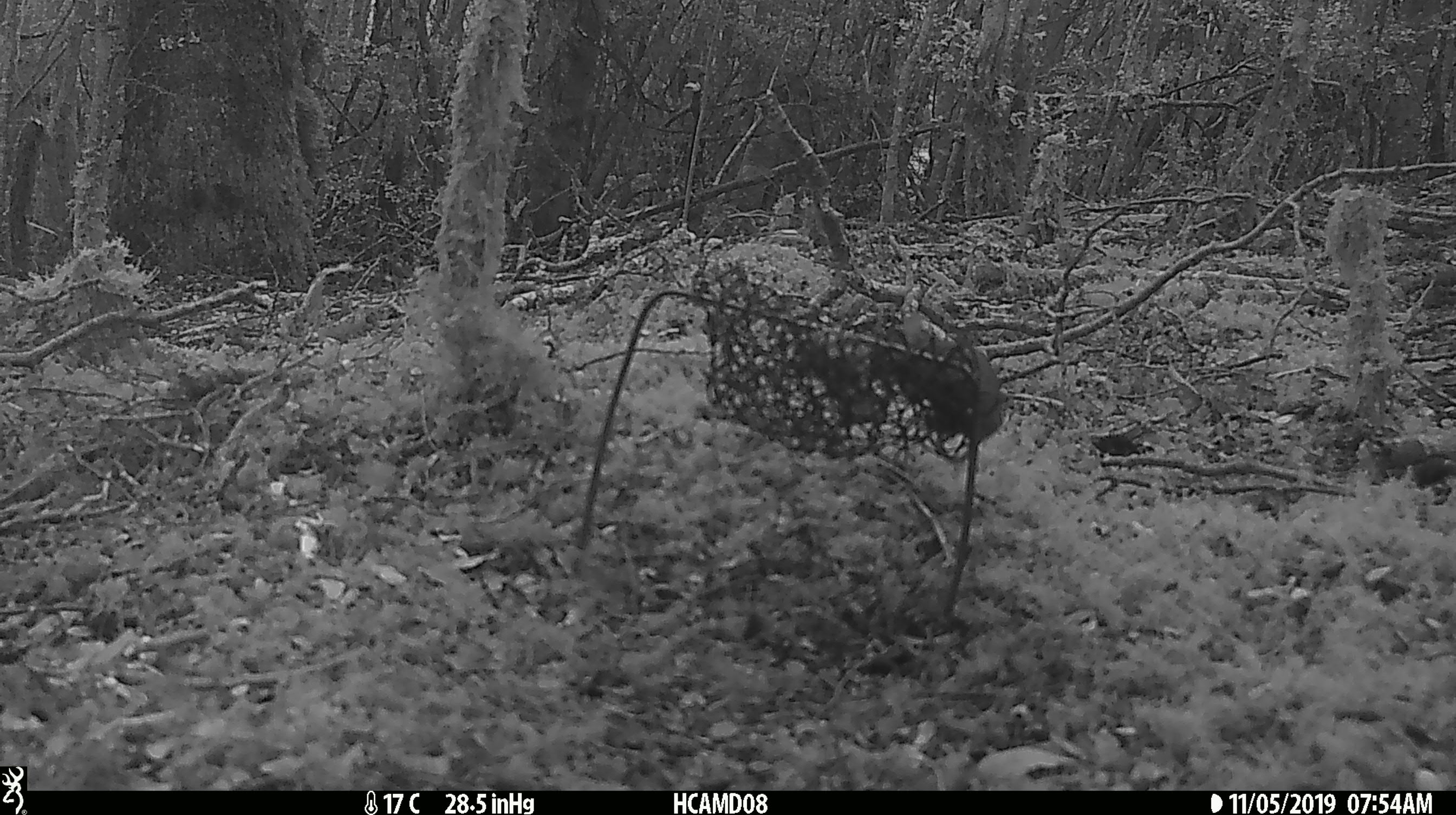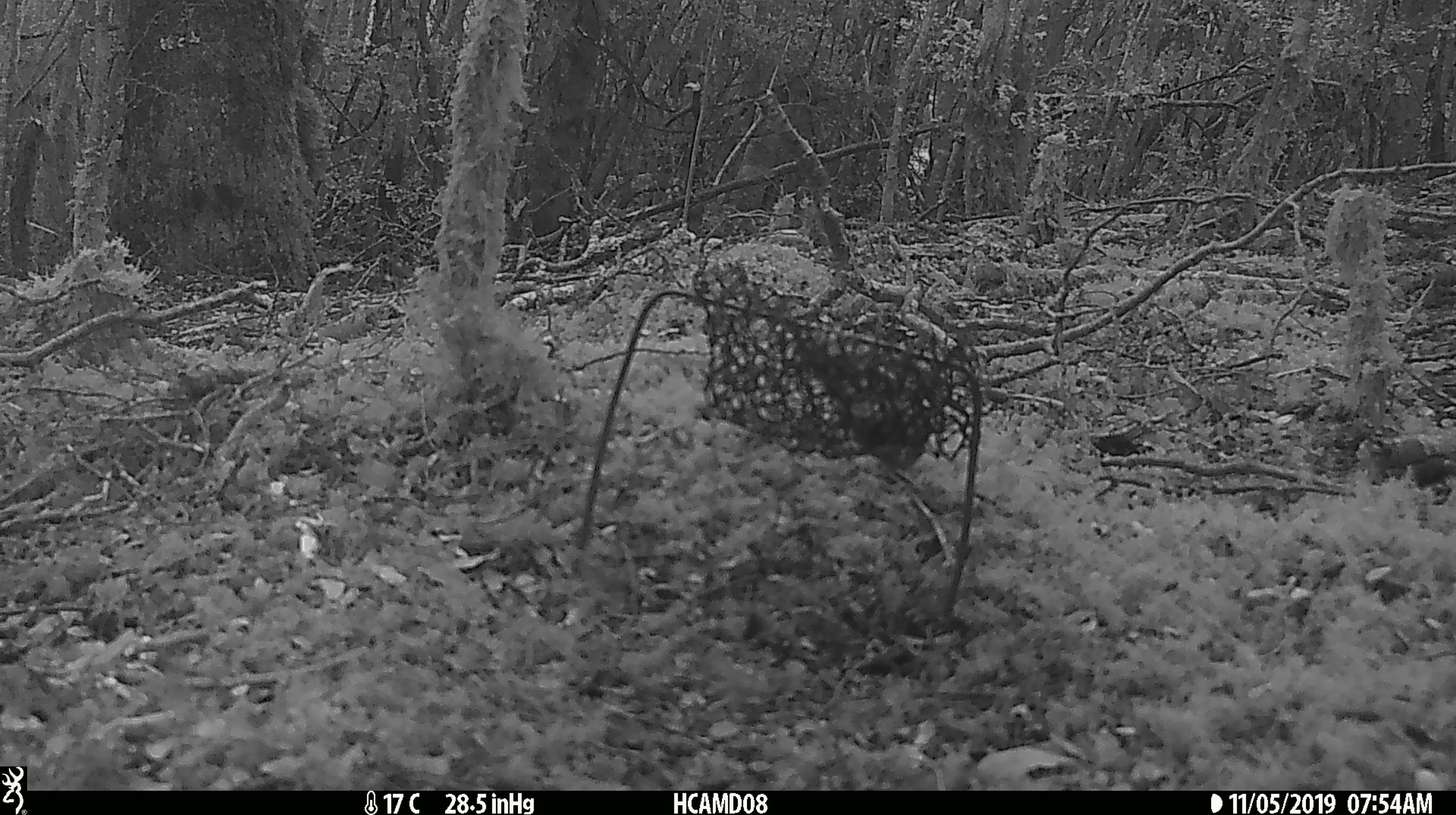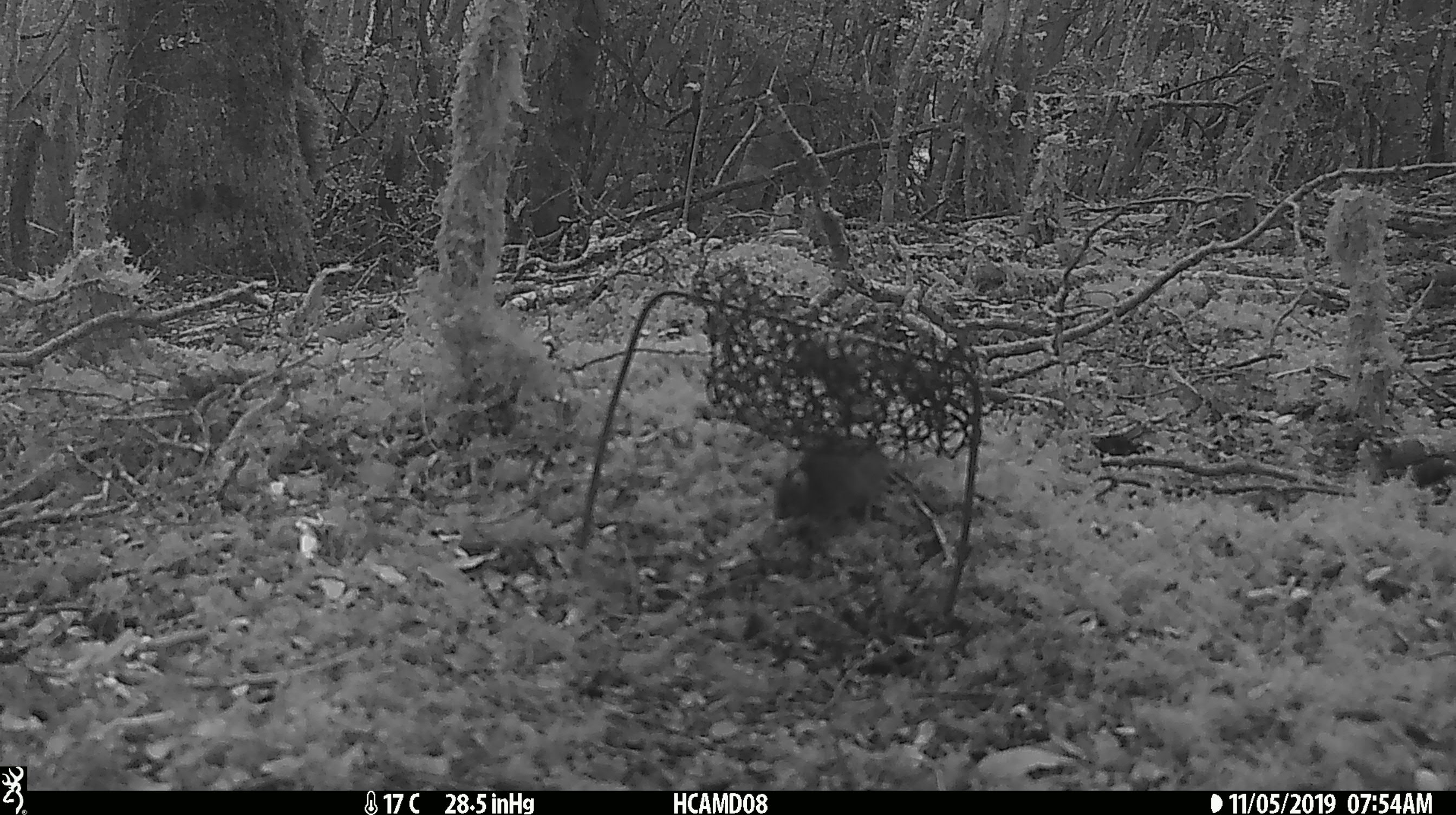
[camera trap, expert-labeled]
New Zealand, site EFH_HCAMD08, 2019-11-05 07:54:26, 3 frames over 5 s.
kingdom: Animalia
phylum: Chordata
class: Mammalia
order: Rodentia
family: Muridae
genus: Mus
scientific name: Mus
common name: mouse